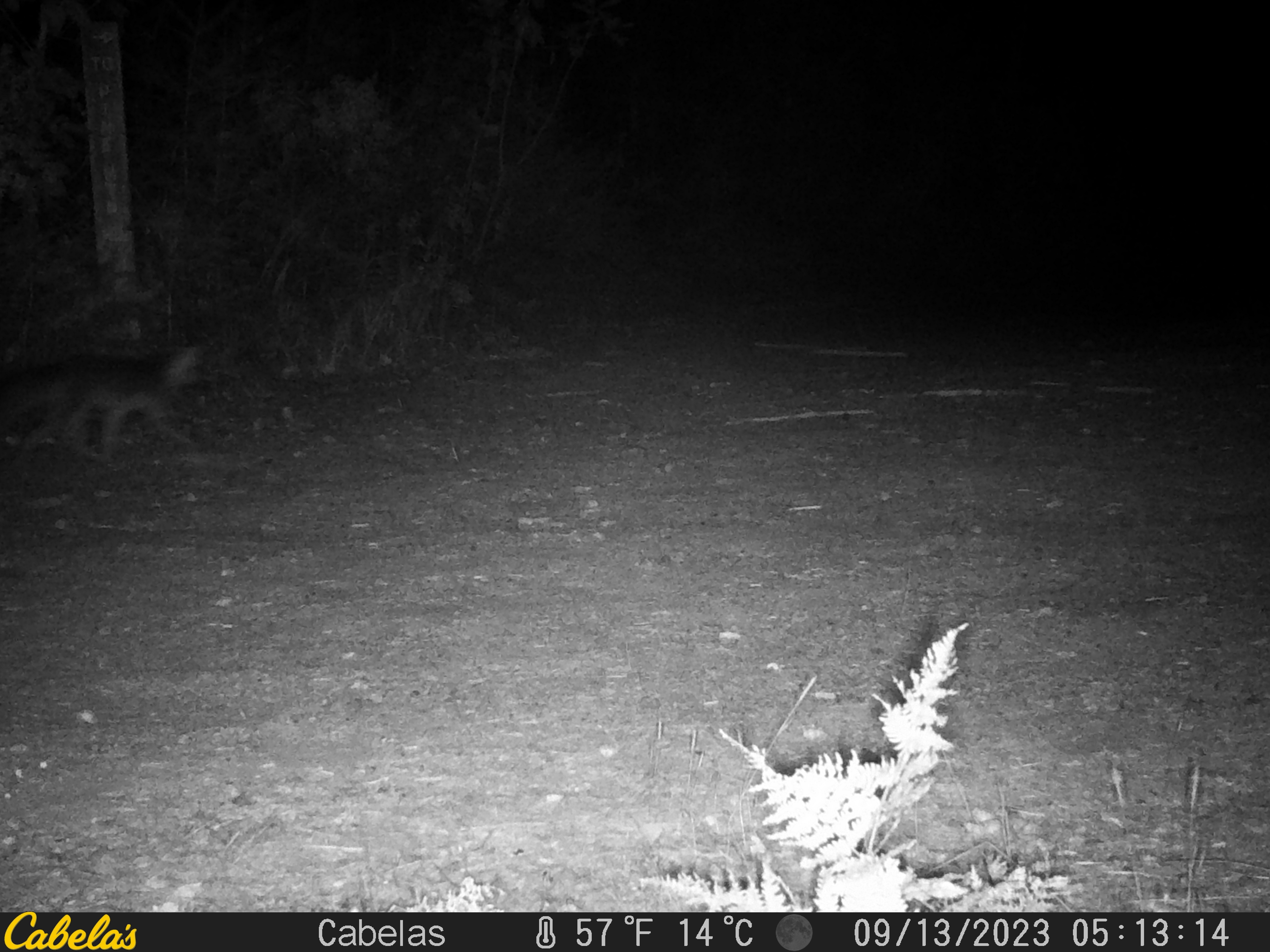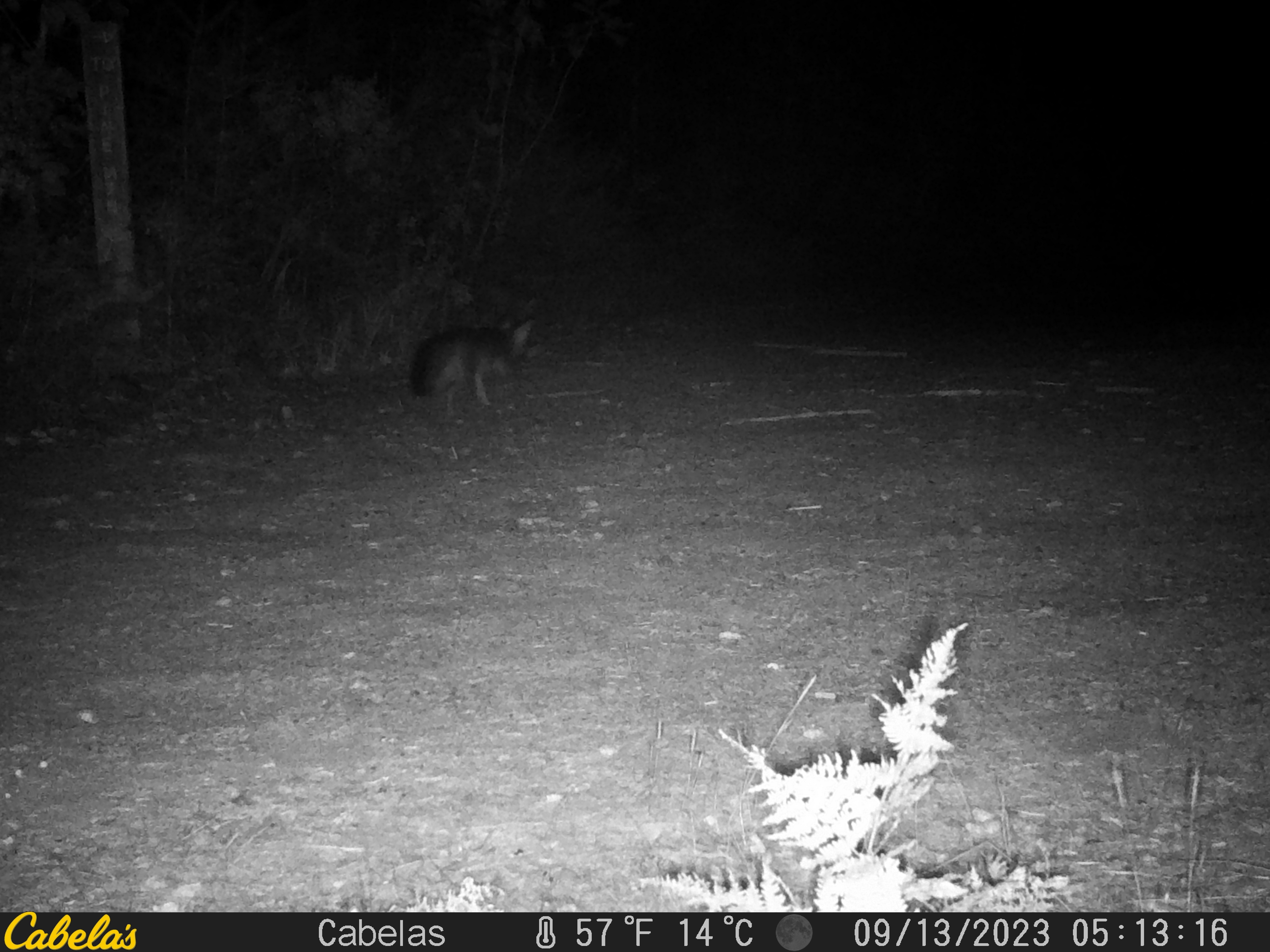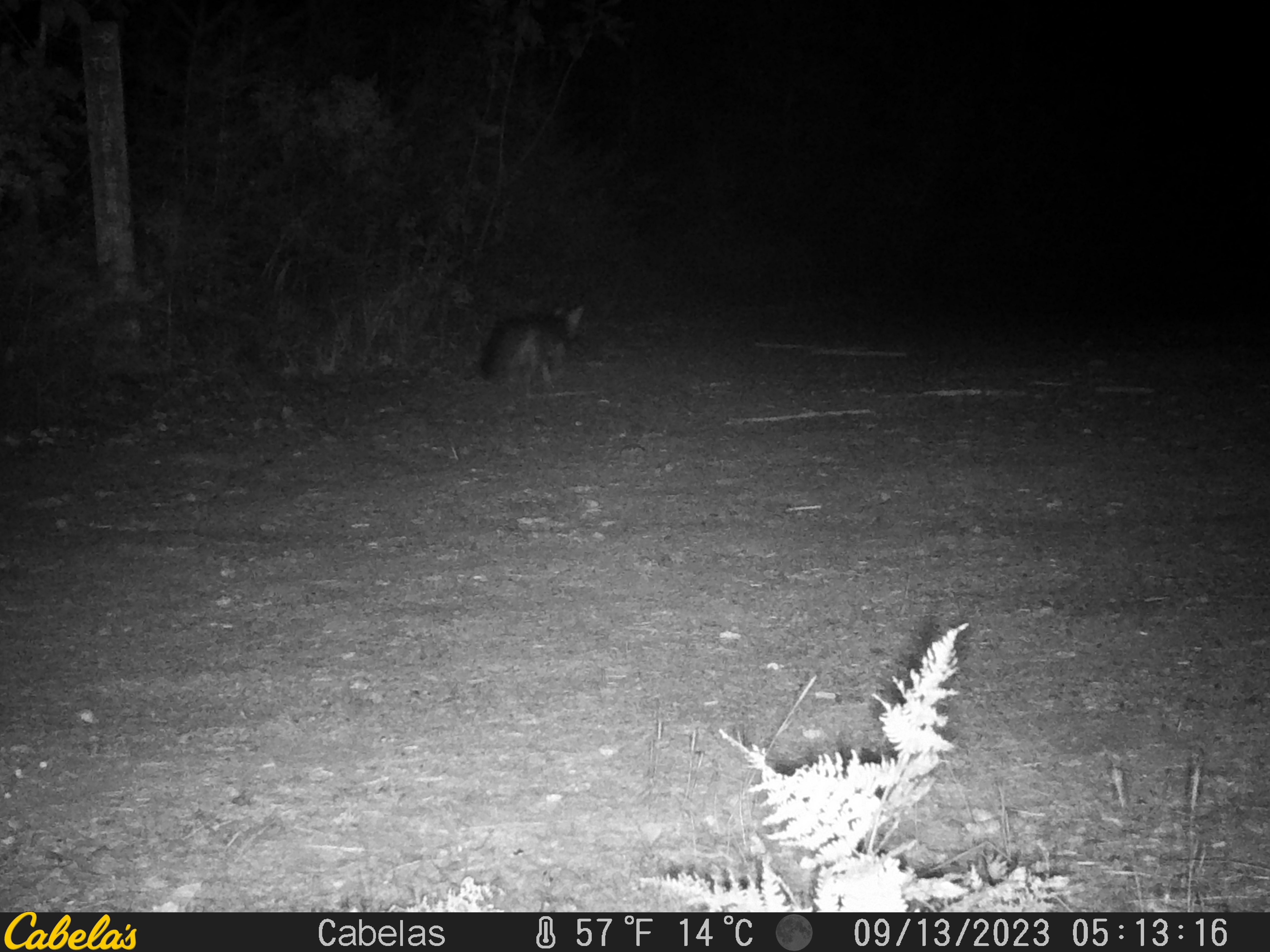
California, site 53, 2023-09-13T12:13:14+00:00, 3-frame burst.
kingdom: Animalia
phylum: Chordata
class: Mammalia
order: Carnivora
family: Canidae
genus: Urocyon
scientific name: Urocyon cinereoargenteus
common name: gray fox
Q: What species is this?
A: Gray fox (Urocyon cinereoargenteus).